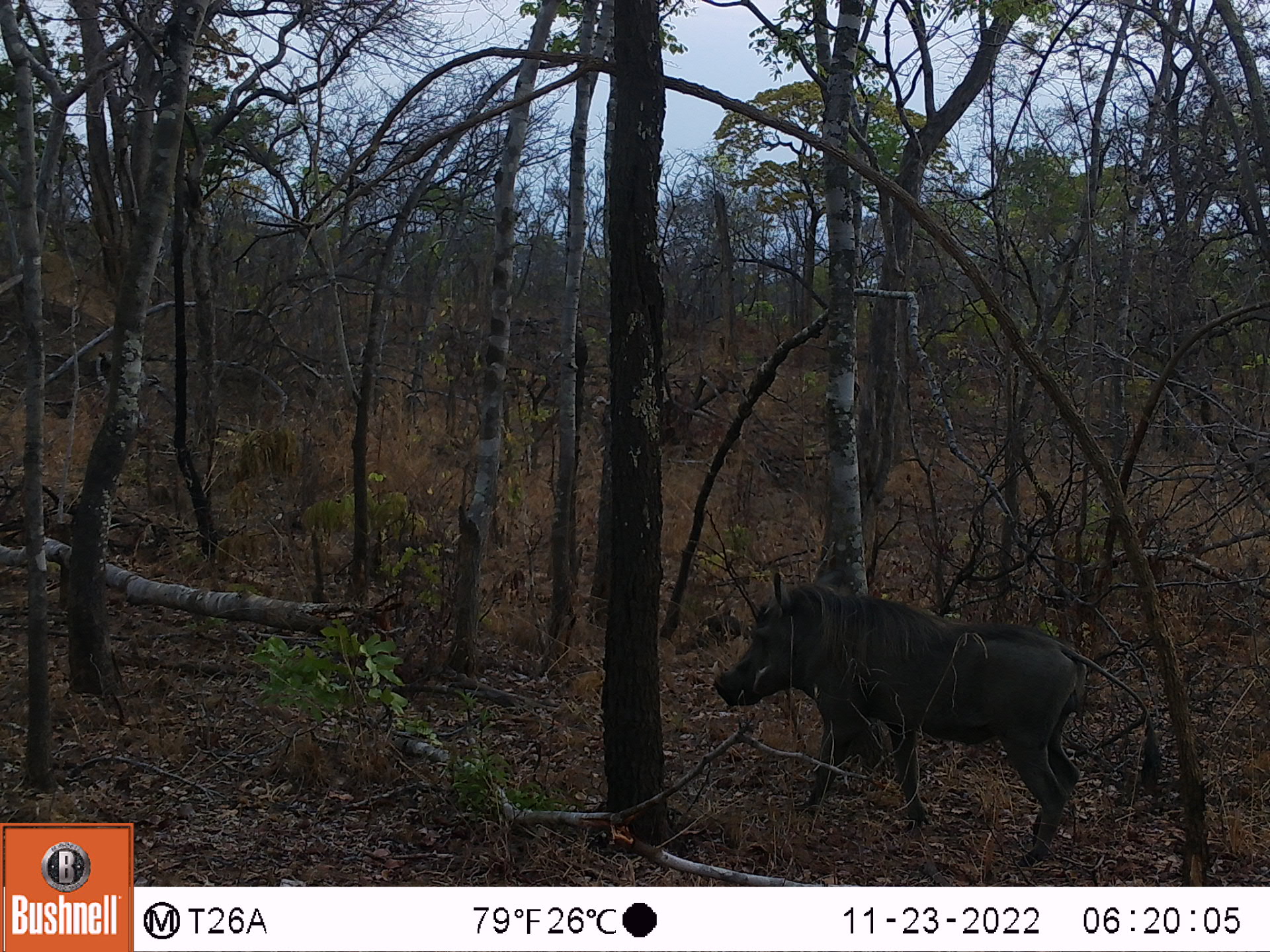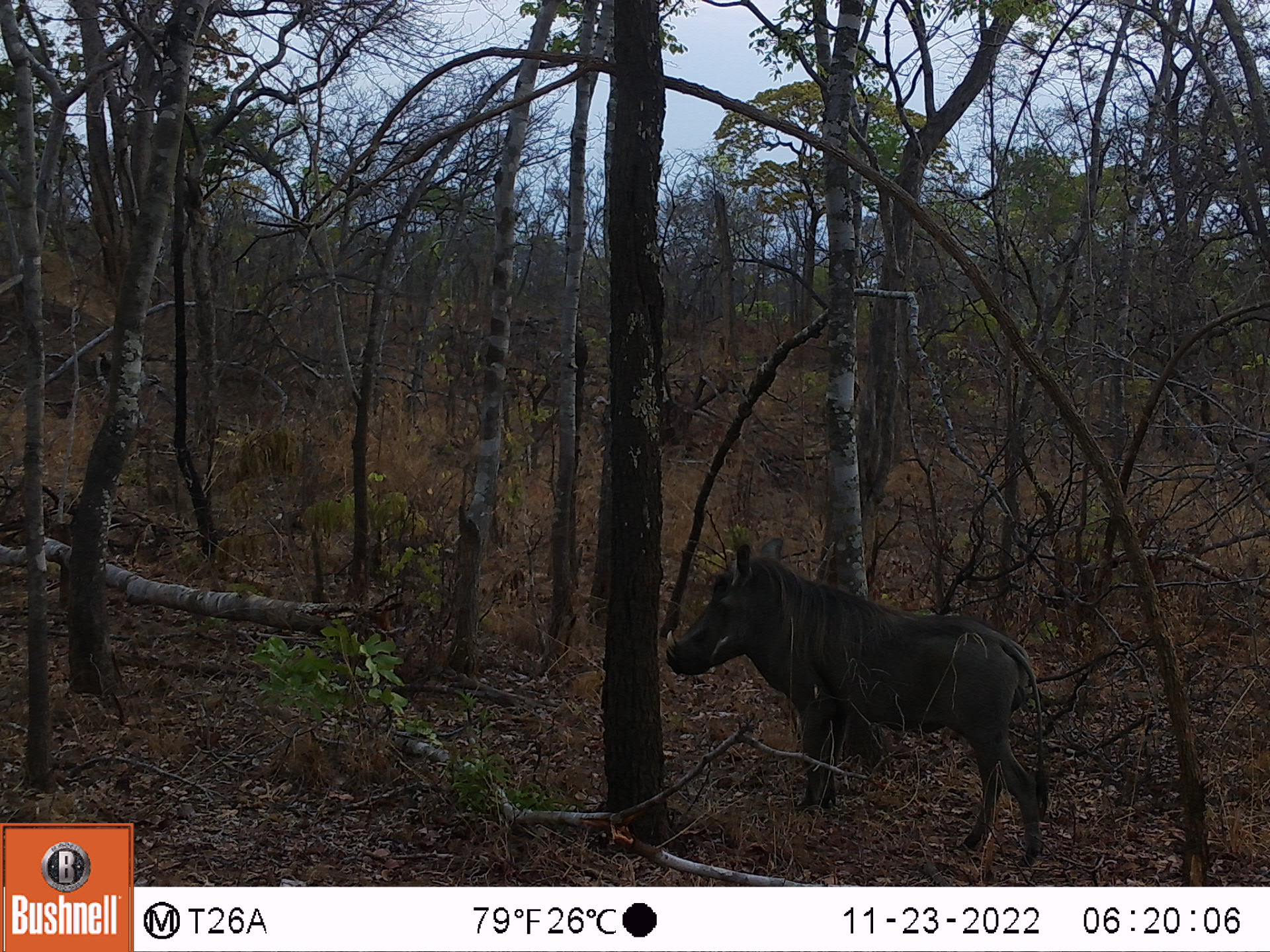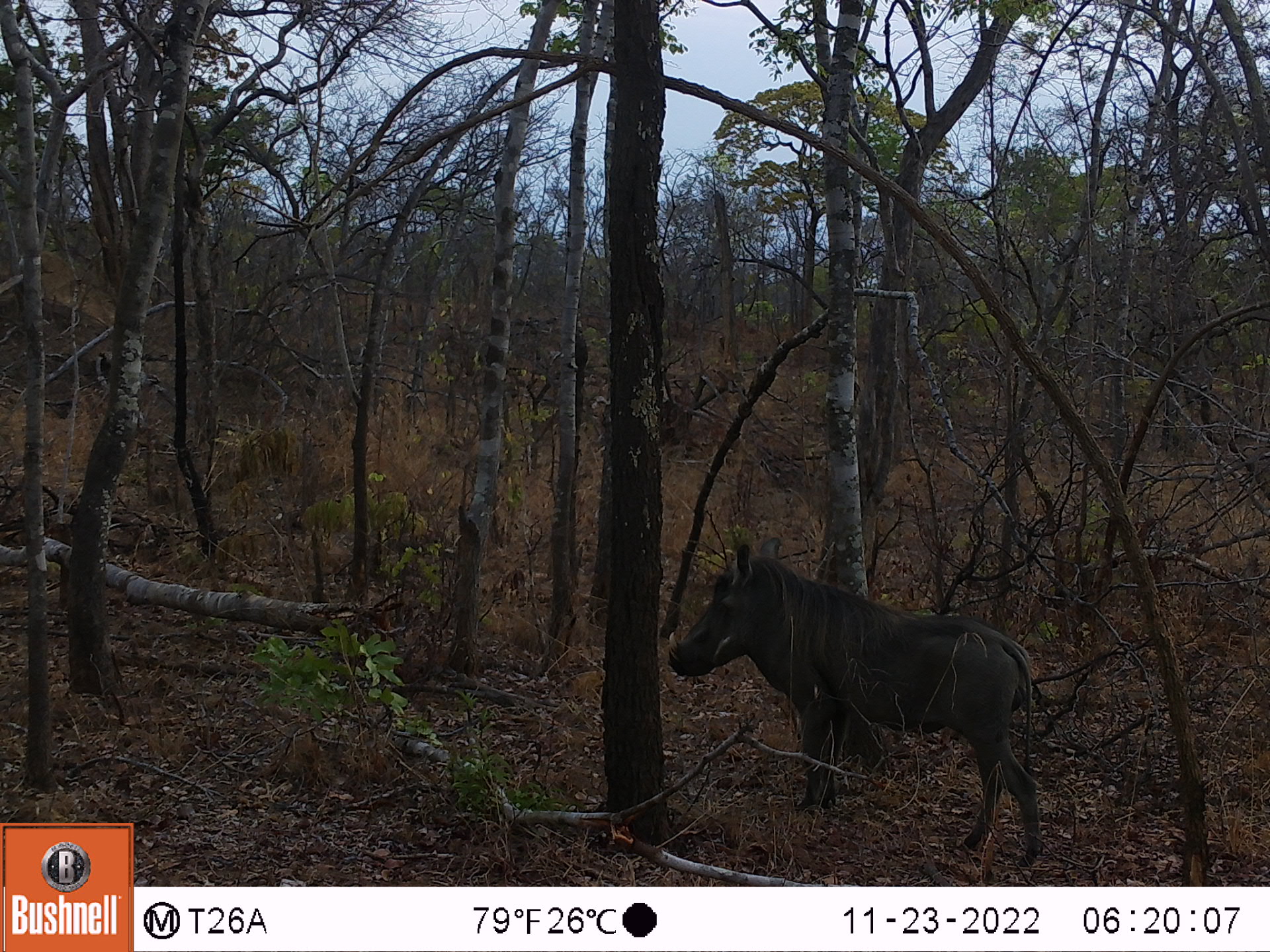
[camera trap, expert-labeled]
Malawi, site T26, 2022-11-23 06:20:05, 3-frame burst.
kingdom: Animalia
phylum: Chordata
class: Mammalia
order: Artiodactyla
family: Suidae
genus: Phacochoerus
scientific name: Phacochoerus africanus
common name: common warthog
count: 1